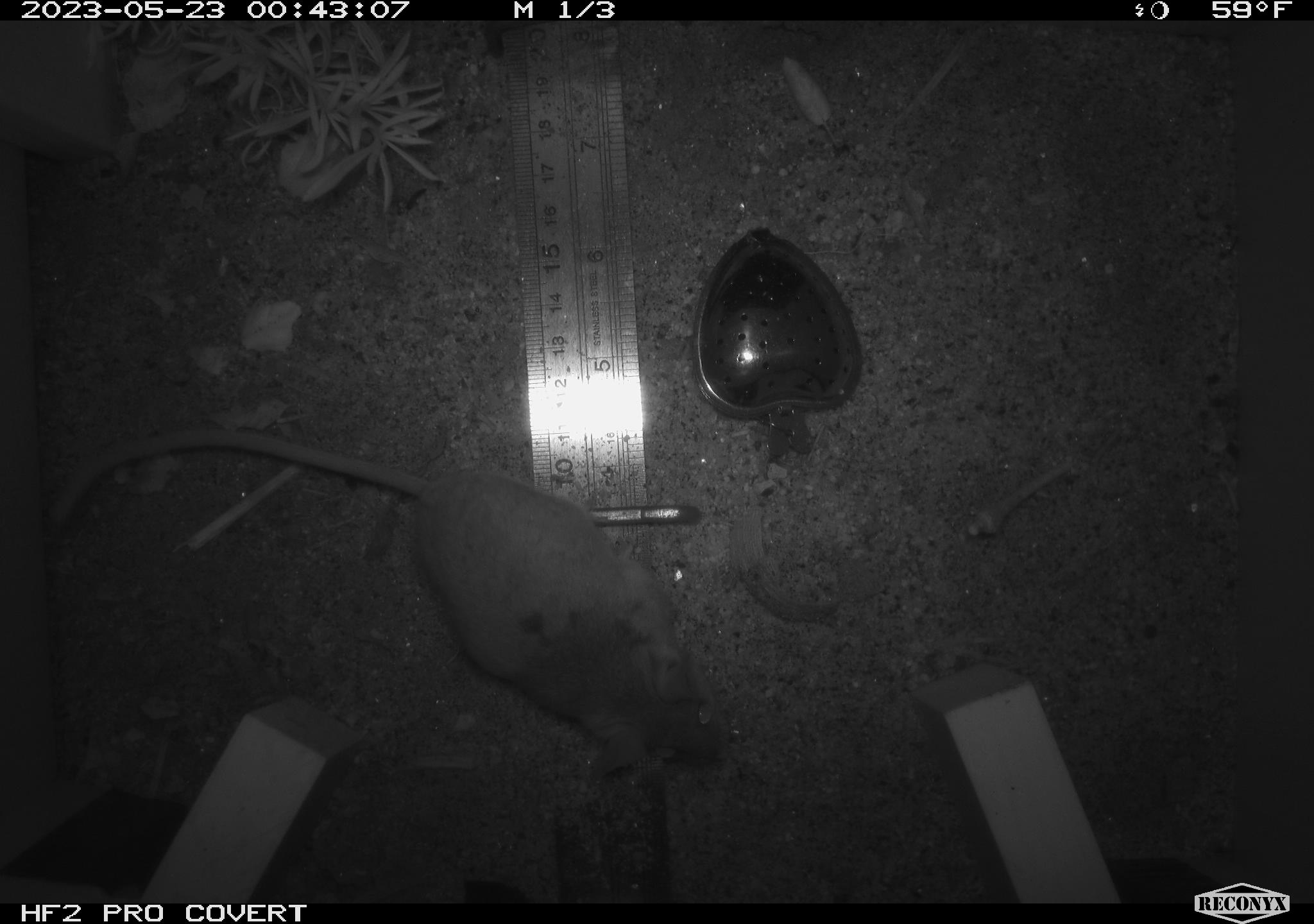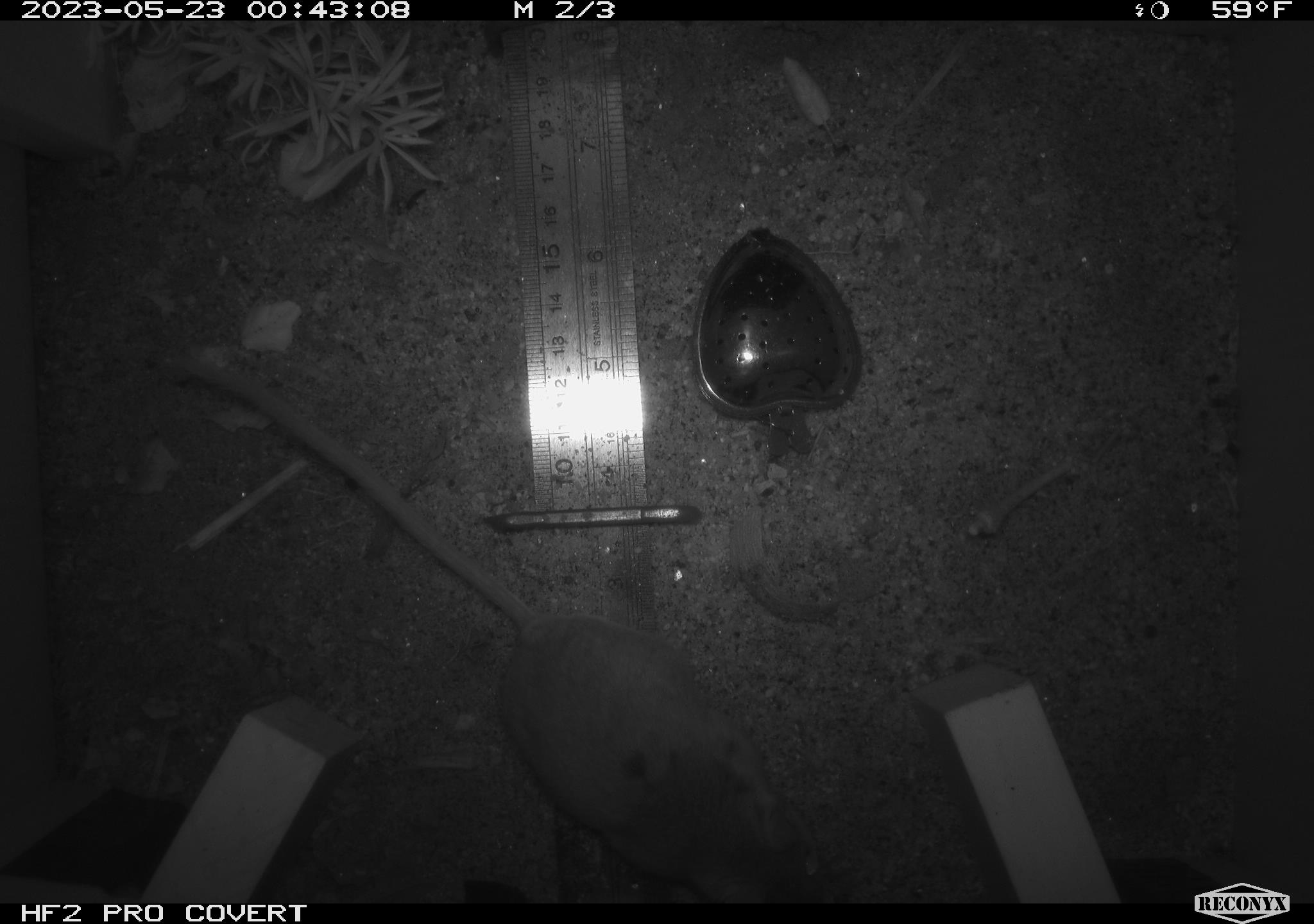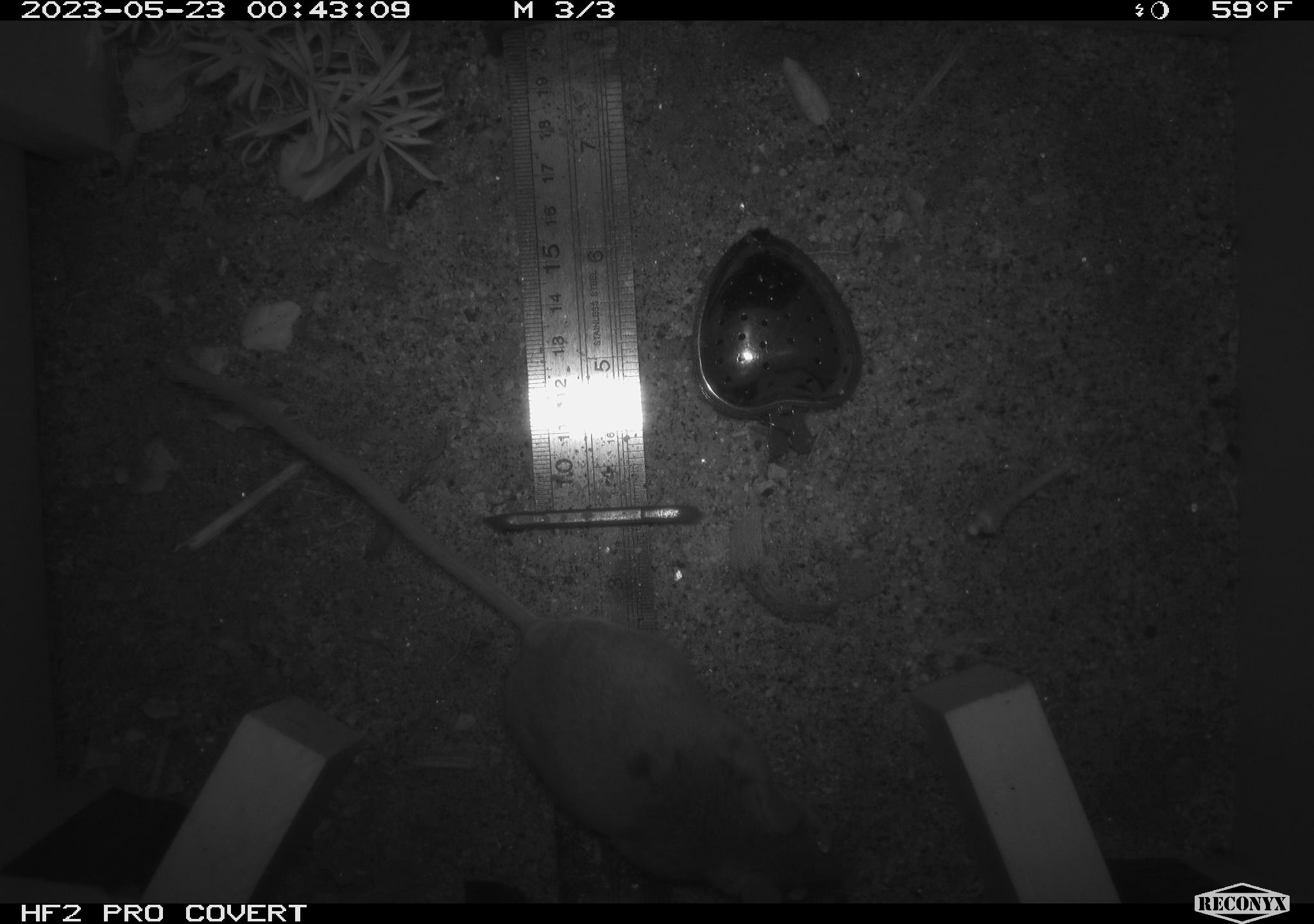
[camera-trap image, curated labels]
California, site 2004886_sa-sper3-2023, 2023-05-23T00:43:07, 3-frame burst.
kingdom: Animalia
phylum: Chordata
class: Mammalia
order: Rodentia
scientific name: Rodentia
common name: mouse species